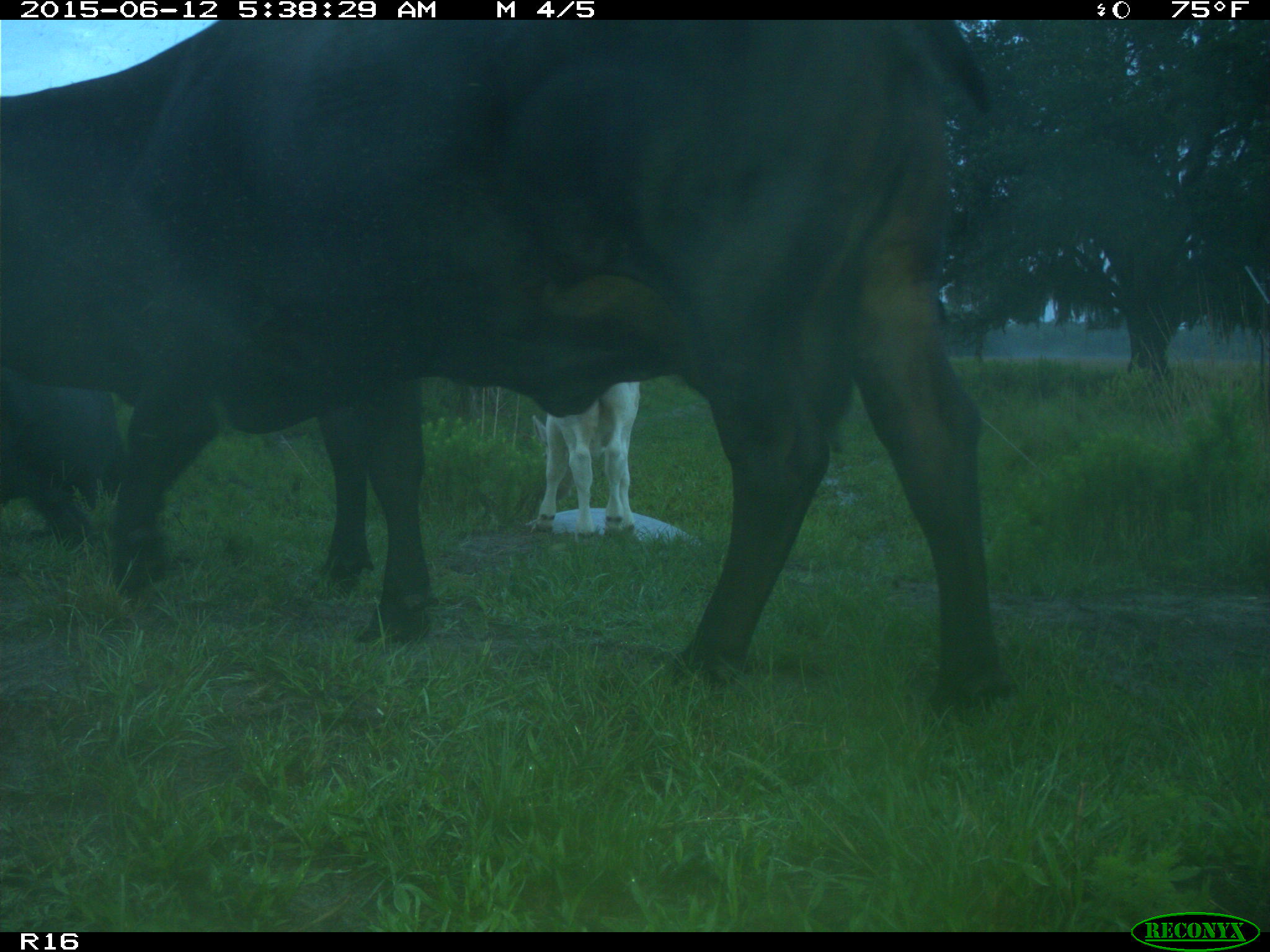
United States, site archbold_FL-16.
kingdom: Animalia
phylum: Chordata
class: Mammalia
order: Artiodactyla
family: Bovidae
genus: Bos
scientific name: Bos taurus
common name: domestic cow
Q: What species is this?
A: Bos taurus (domestic cow).